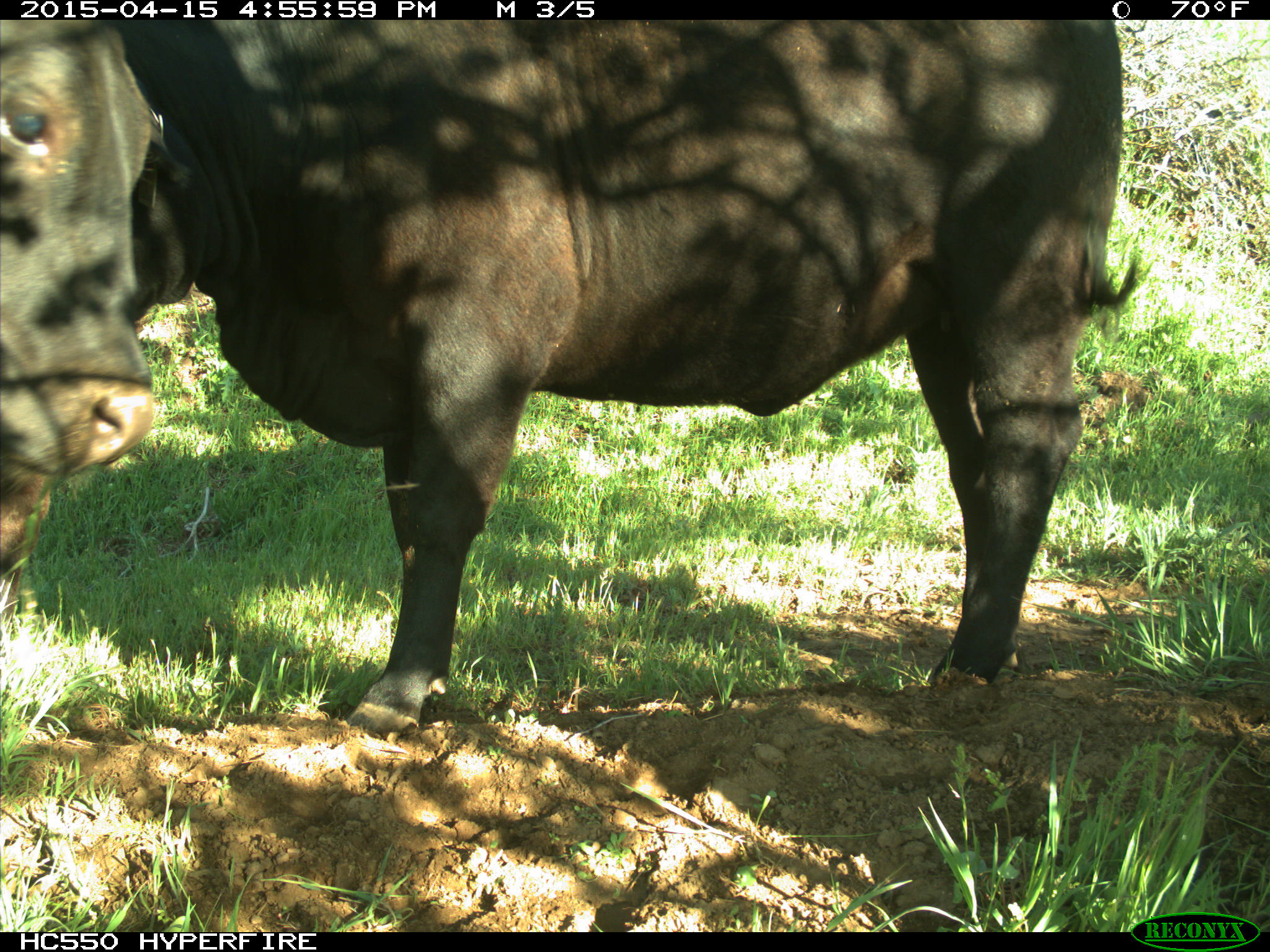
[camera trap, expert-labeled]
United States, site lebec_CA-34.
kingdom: Animalia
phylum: Chordata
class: Mammalia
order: Artiodactyla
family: Bovidae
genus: Bos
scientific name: Bos taurus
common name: domestic cow